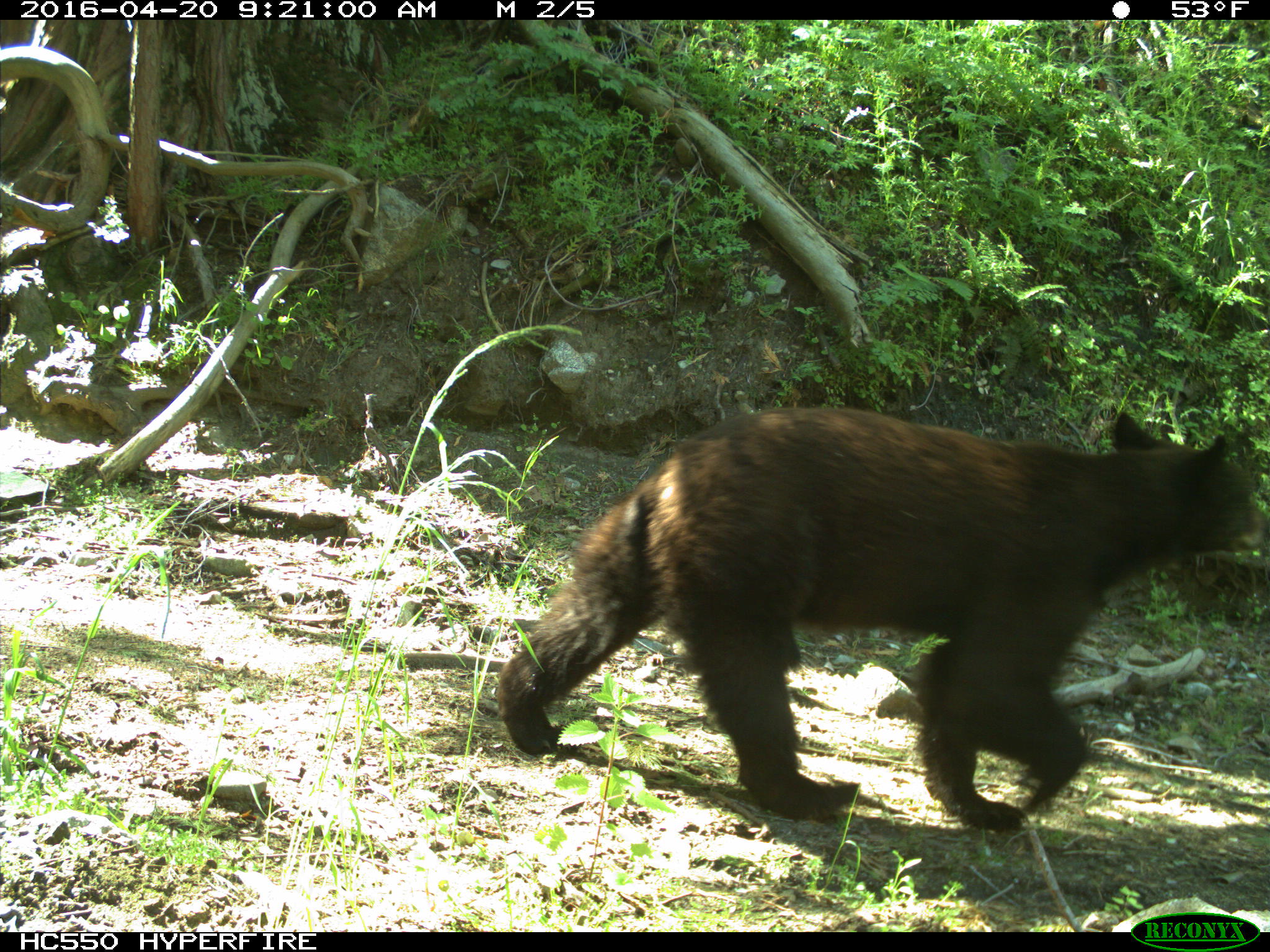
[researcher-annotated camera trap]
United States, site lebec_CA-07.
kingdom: Animalia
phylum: Chordata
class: Mammalia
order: Carnivora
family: Ursidae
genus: Ursus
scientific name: Ursus americanus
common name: american black bear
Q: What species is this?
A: Ursus americanus (american black bear).